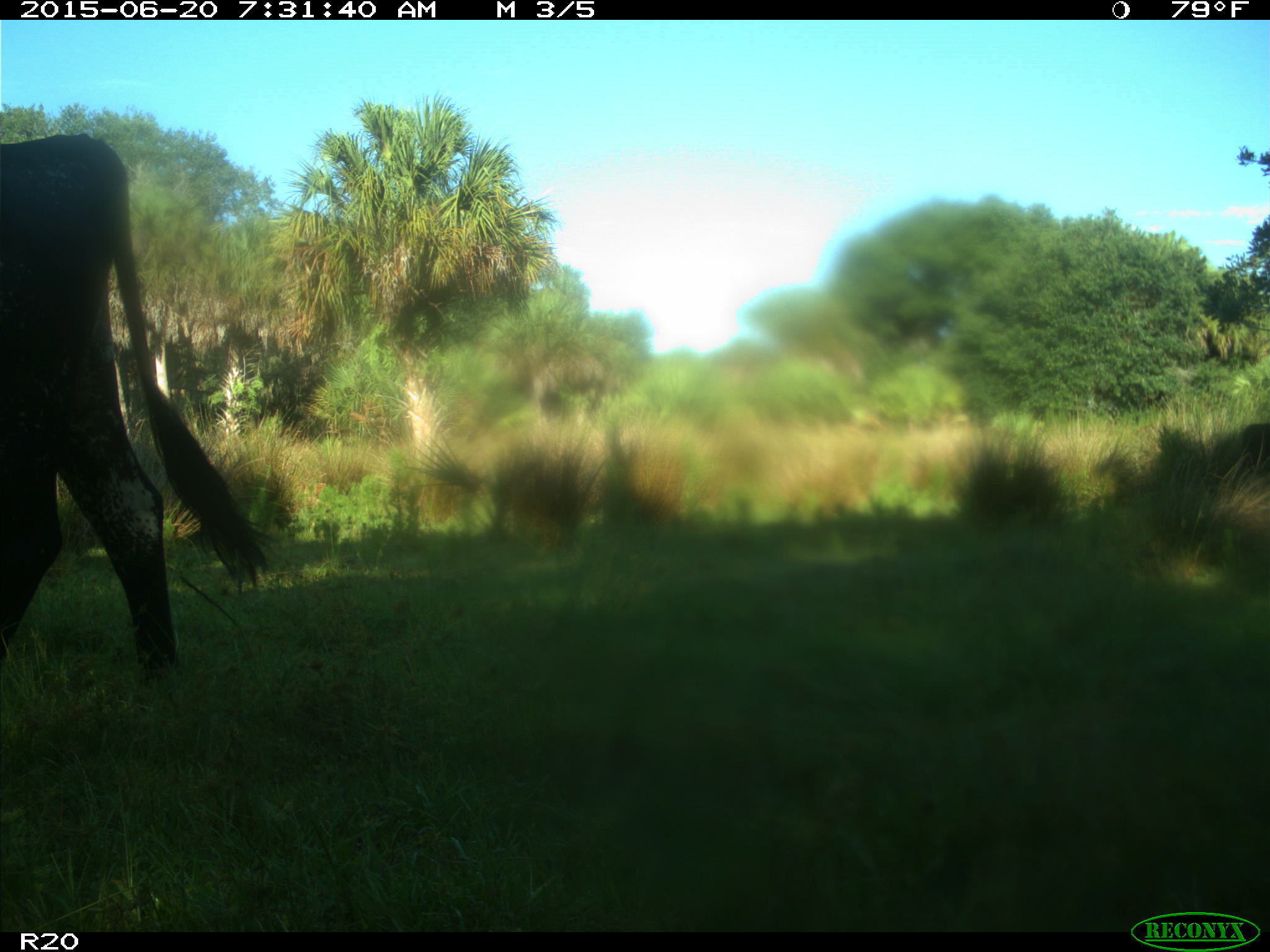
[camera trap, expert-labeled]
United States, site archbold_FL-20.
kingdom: Animalia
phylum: Chordata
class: Mammalia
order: Artiodactyla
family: Bovidae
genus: Bos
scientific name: Bos taurus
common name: domestic cow